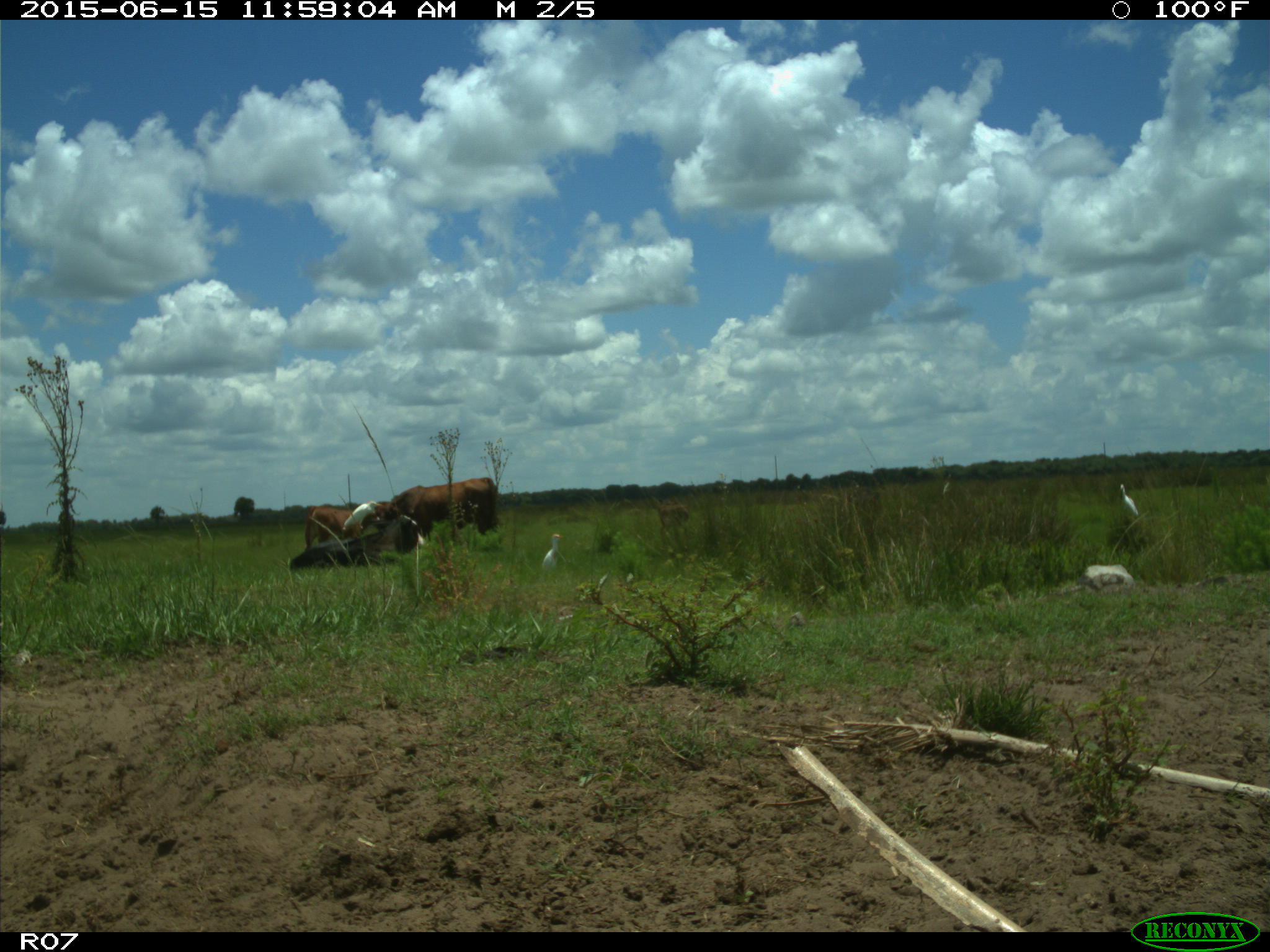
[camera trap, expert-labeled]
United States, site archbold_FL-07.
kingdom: Animalia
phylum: Chordata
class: Mammalia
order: Artiodactyla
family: Bovidae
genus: Bos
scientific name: Bos taurus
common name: domestic cow